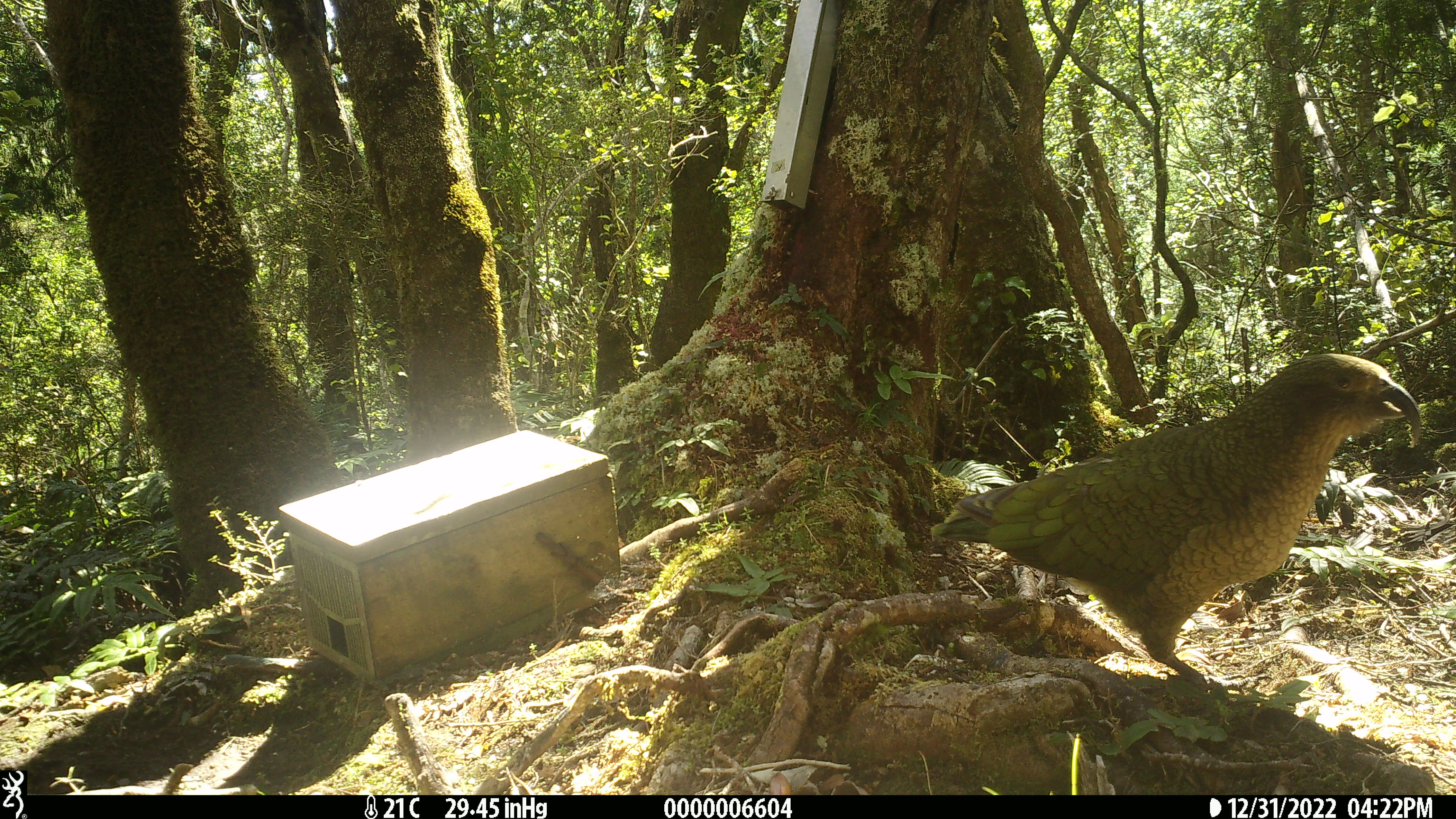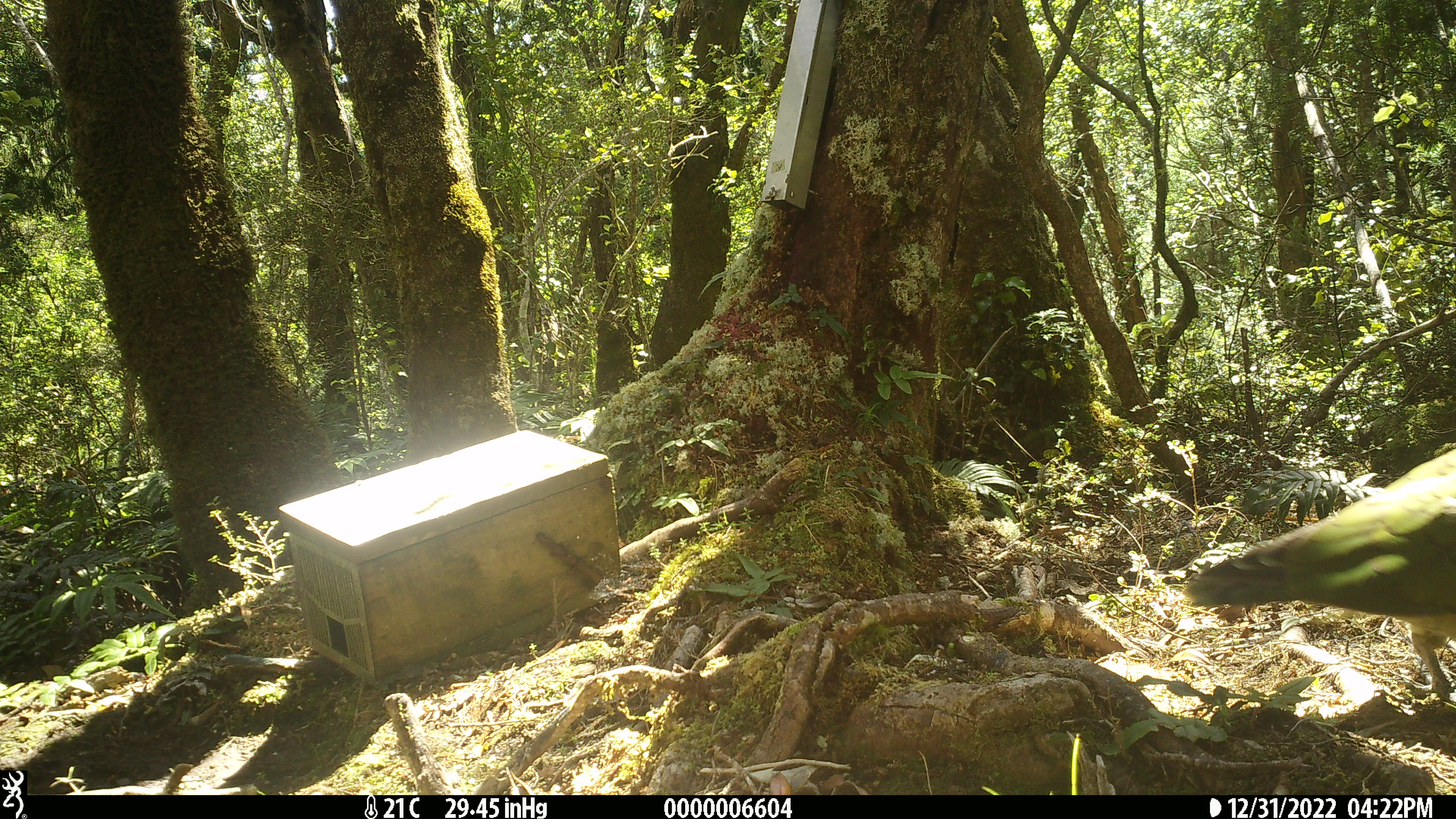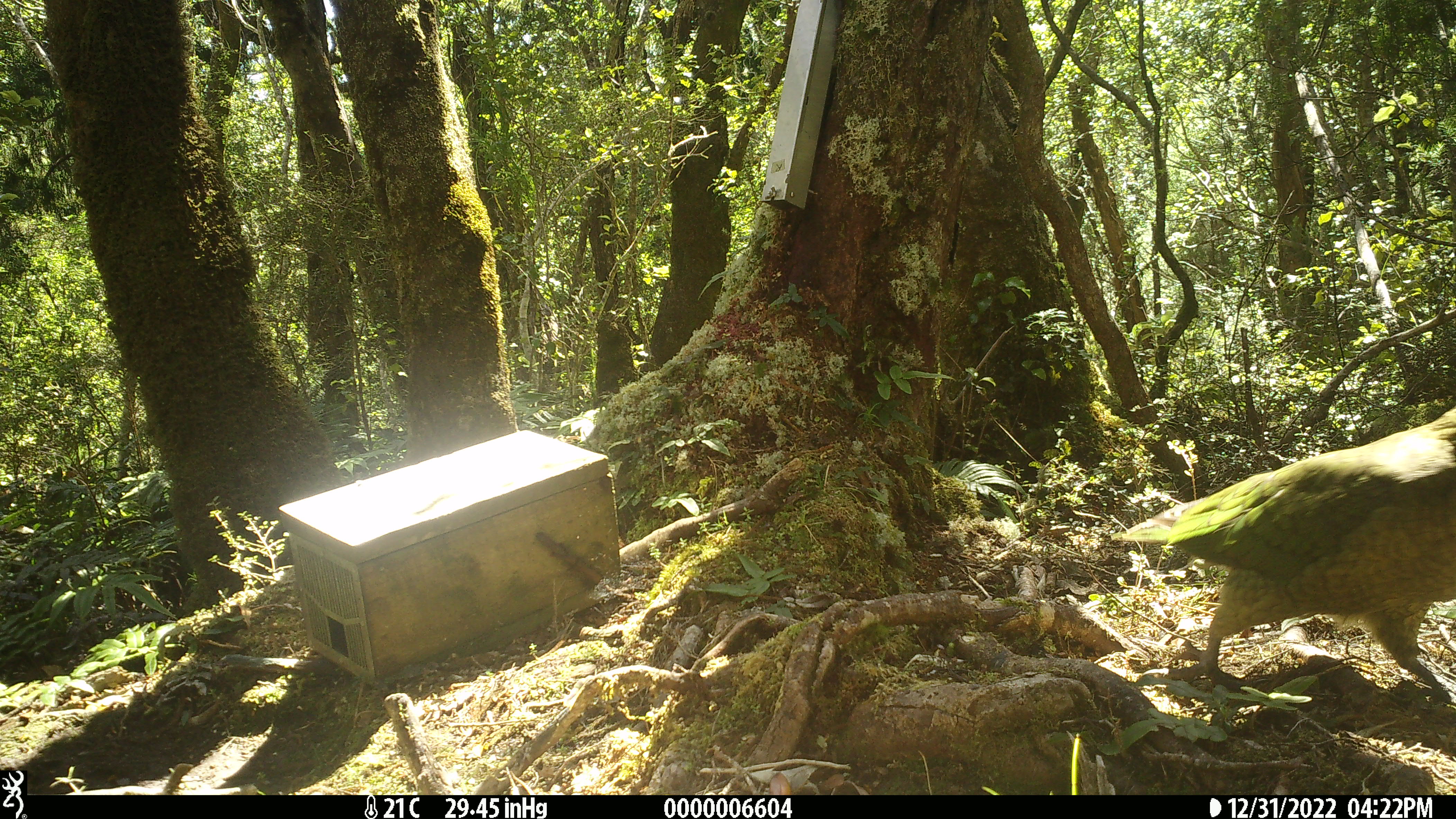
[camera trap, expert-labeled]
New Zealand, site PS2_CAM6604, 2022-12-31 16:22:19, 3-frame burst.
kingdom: Animalia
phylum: Chordata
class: Aves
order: Psittaciformes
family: Strigopidae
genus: Nestor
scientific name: Nestor notabilis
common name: kea